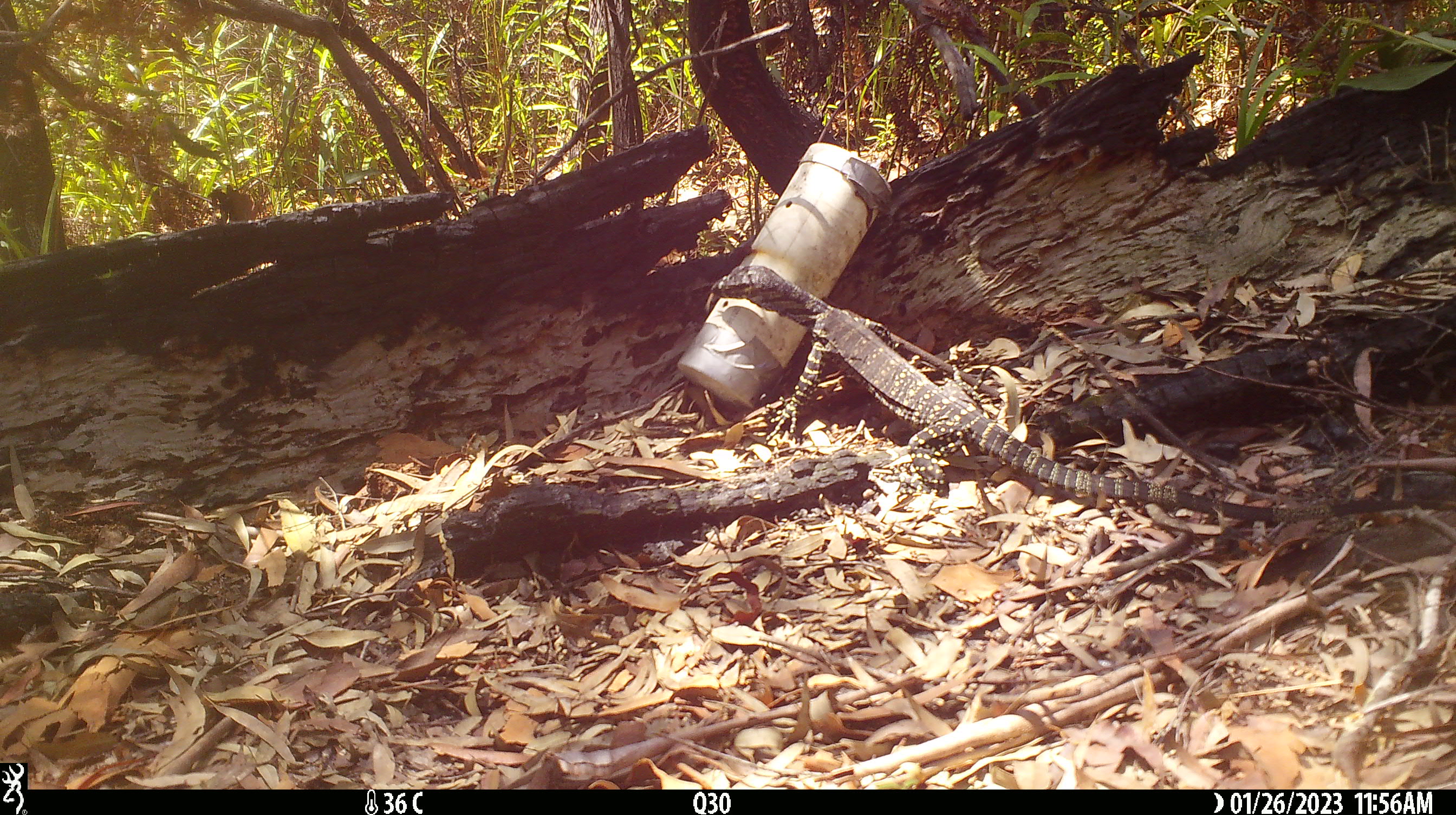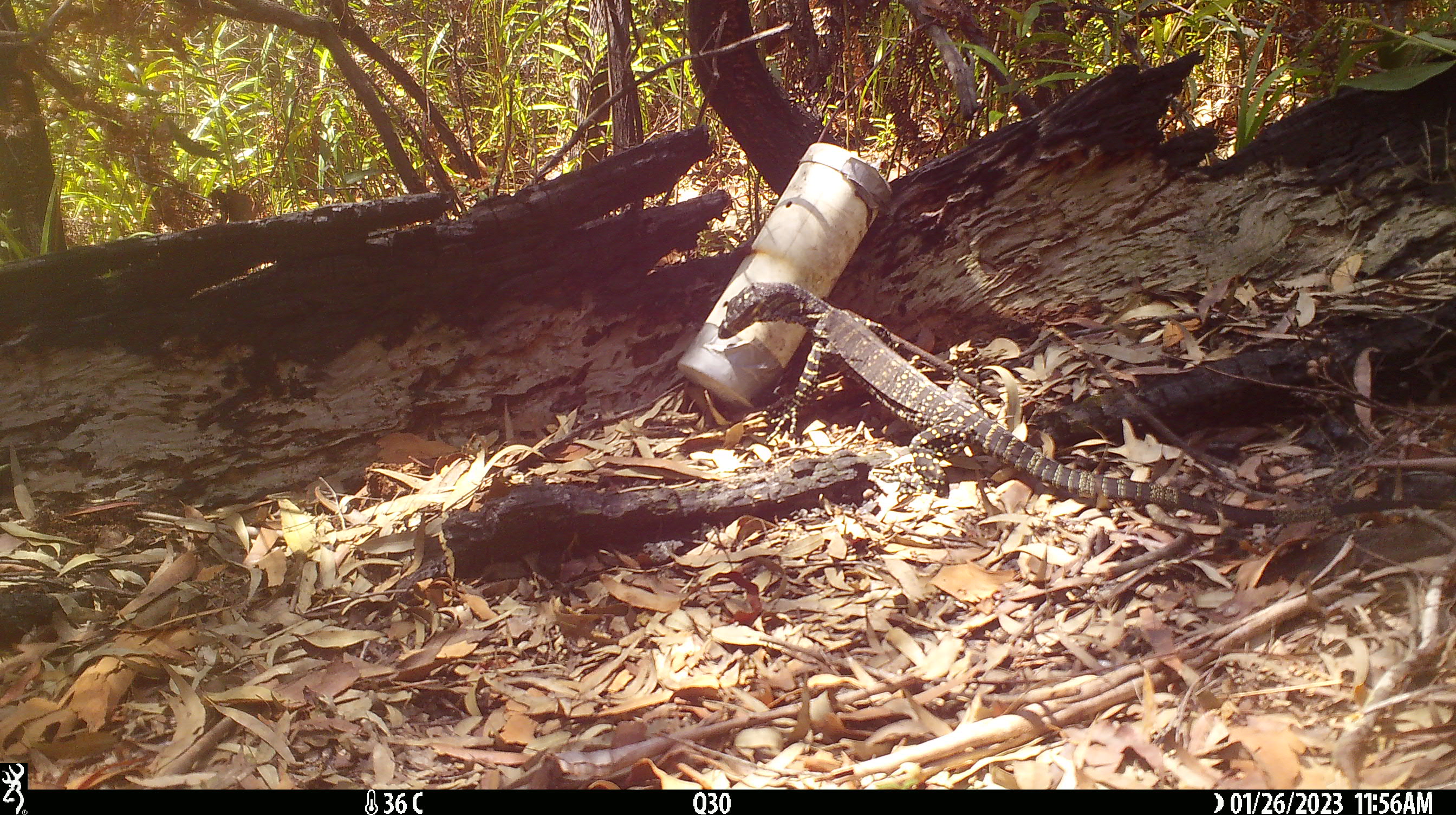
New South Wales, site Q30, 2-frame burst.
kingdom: Animalia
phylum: Chordata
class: Reptilia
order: Squamata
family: Varanidae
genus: Varanus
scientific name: Varanus varius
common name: lace monitor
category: goanna